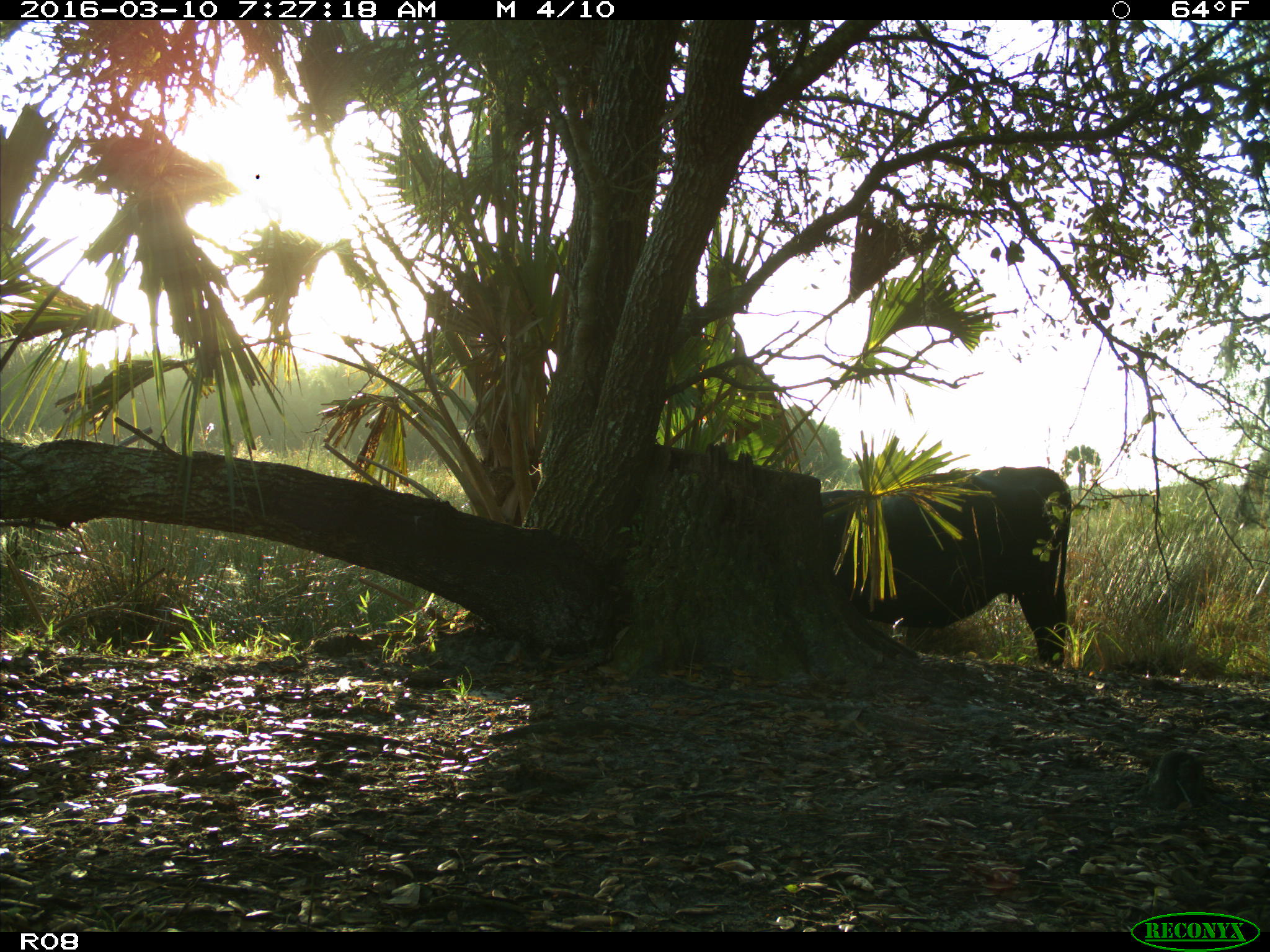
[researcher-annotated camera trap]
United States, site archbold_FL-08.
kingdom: Animalia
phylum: Chordata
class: Mammalia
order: Artiodactyla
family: Bovidae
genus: Bos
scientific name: Bos taurus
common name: domestic cow